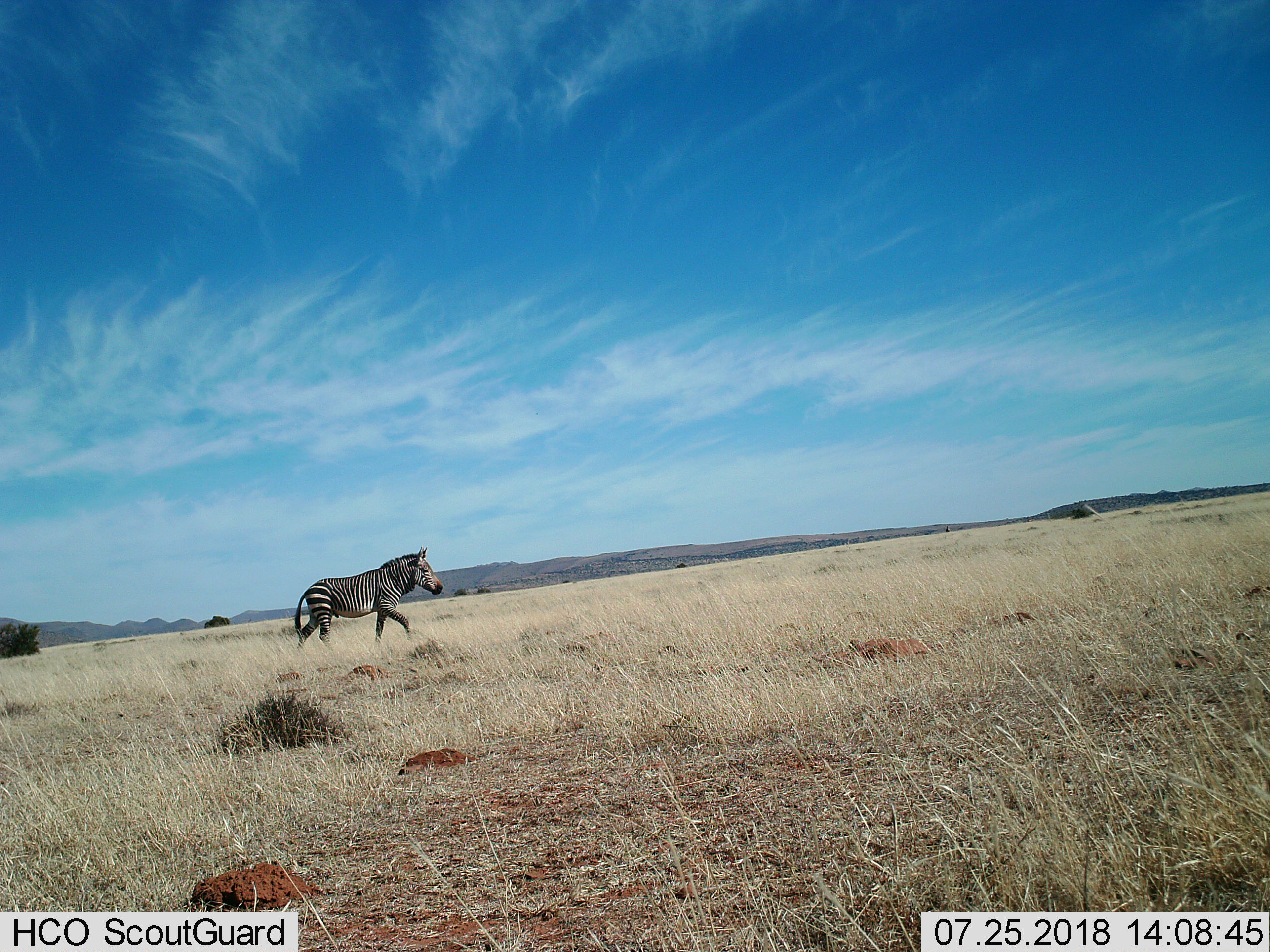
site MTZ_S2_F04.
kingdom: Animalia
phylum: Chordata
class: Mammalia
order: Perissodactyla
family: Equidae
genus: Equus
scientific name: Equus zebra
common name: mountain zebra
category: zebramountain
Zebramountain (mountain zebra) (Equus zebra), count 1. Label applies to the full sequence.